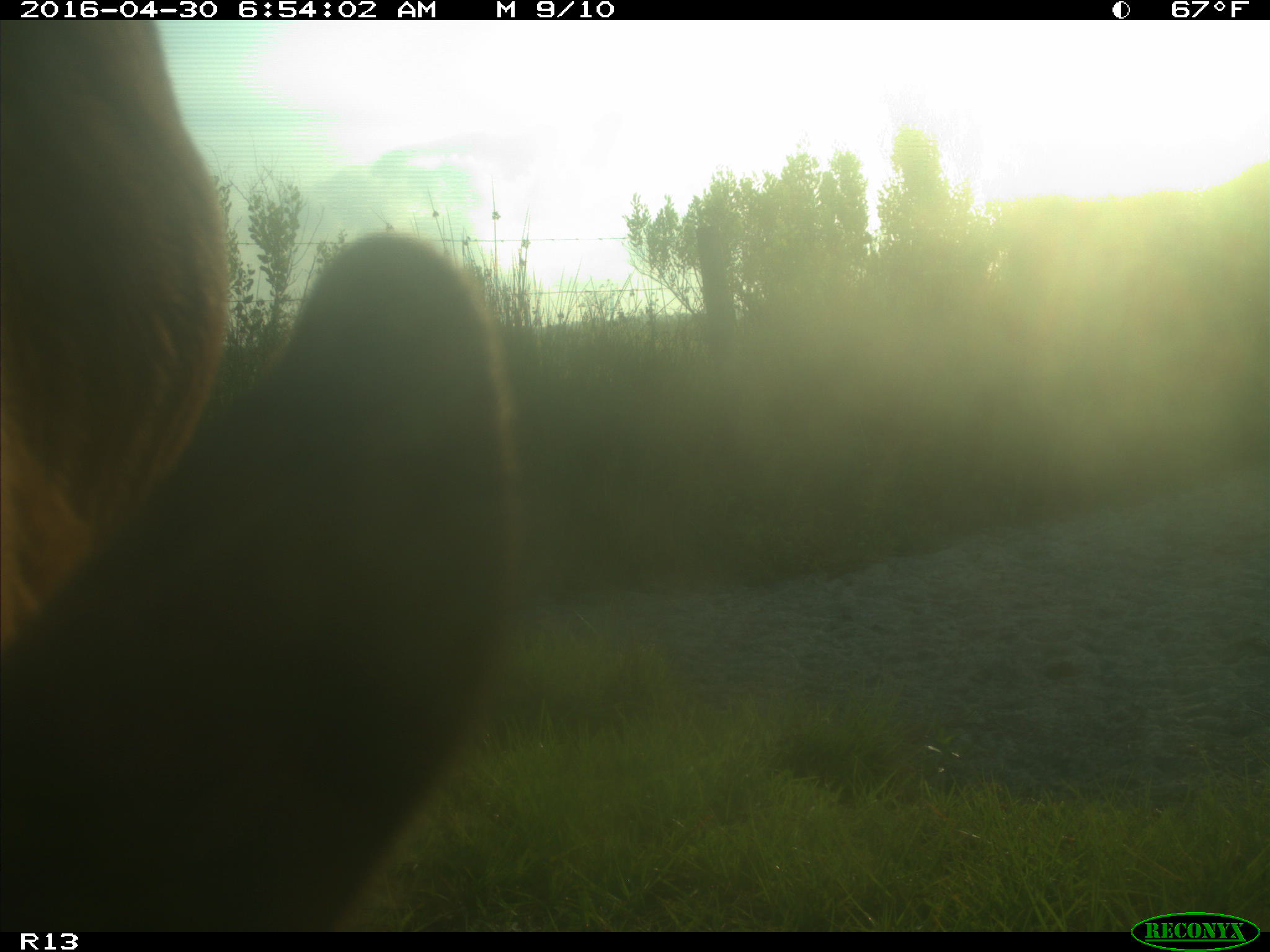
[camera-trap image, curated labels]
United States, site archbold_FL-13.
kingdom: Animalia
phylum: Chordata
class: Mammalia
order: Artiodactyla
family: Bovidae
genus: Bos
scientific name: Bos taurus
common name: domestic cow